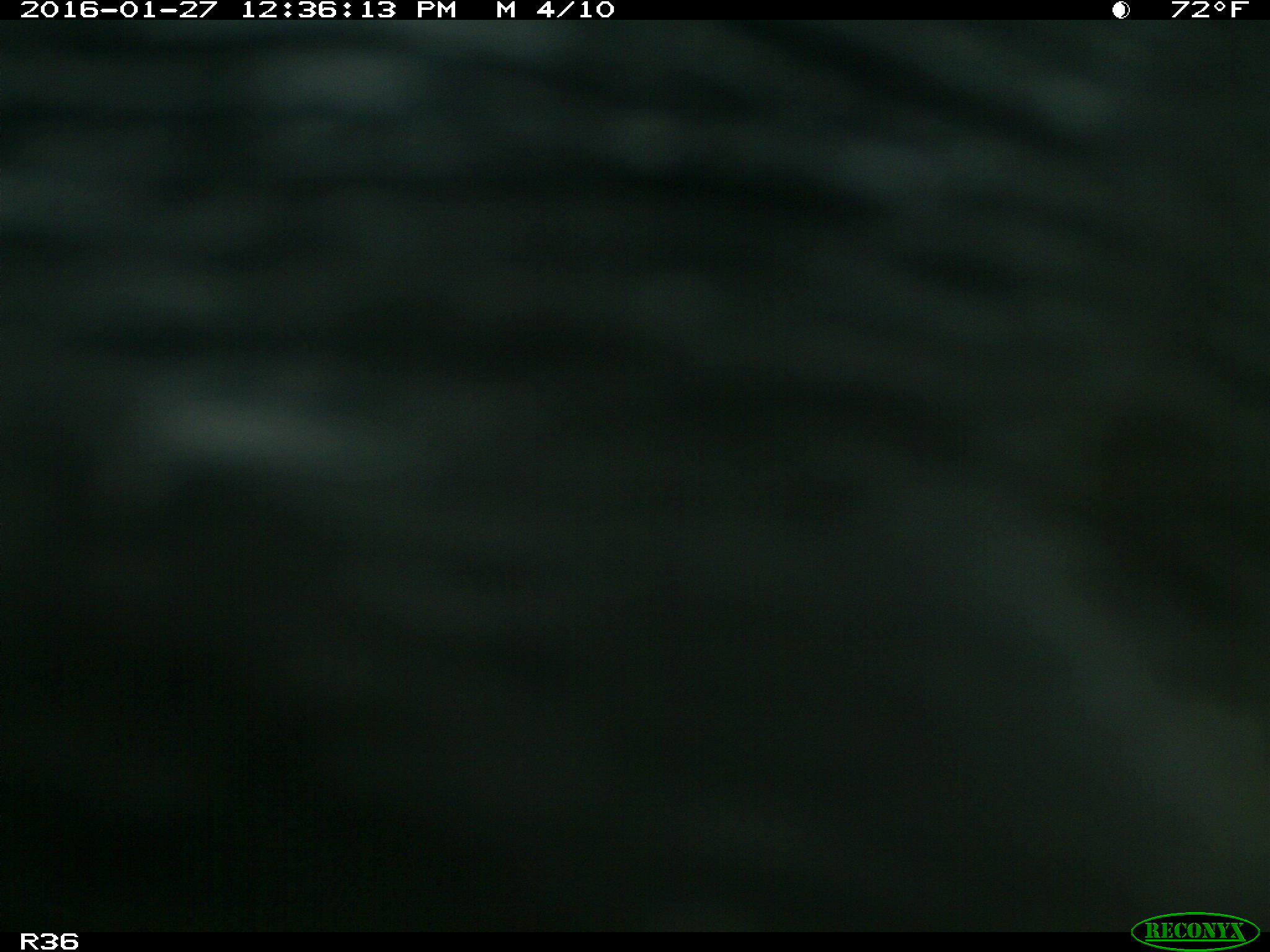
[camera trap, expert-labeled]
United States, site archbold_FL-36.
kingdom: Animalia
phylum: Chordata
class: Mammalia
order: Artiodactyla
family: Bovidae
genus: Bos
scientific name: Bos taurus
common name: domestic cow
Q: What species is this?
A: Bos taurus (domestic cow).